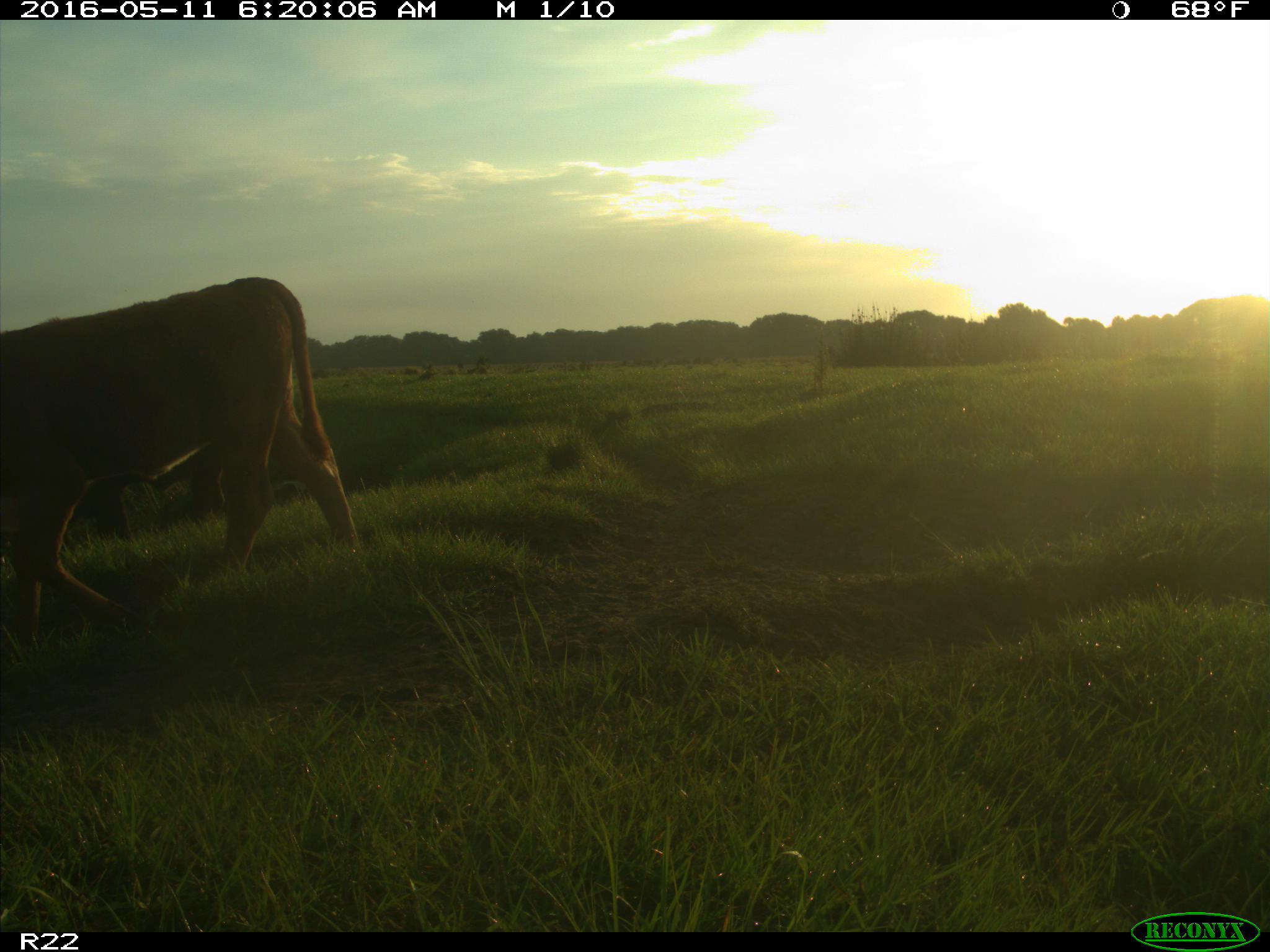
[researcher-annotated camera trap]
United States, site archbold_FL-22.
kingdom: Animalia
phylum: Chordata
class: Mammalia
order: Artiodactyla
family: Bovidae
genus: Bos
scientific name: Bos taurus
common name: domestic cow